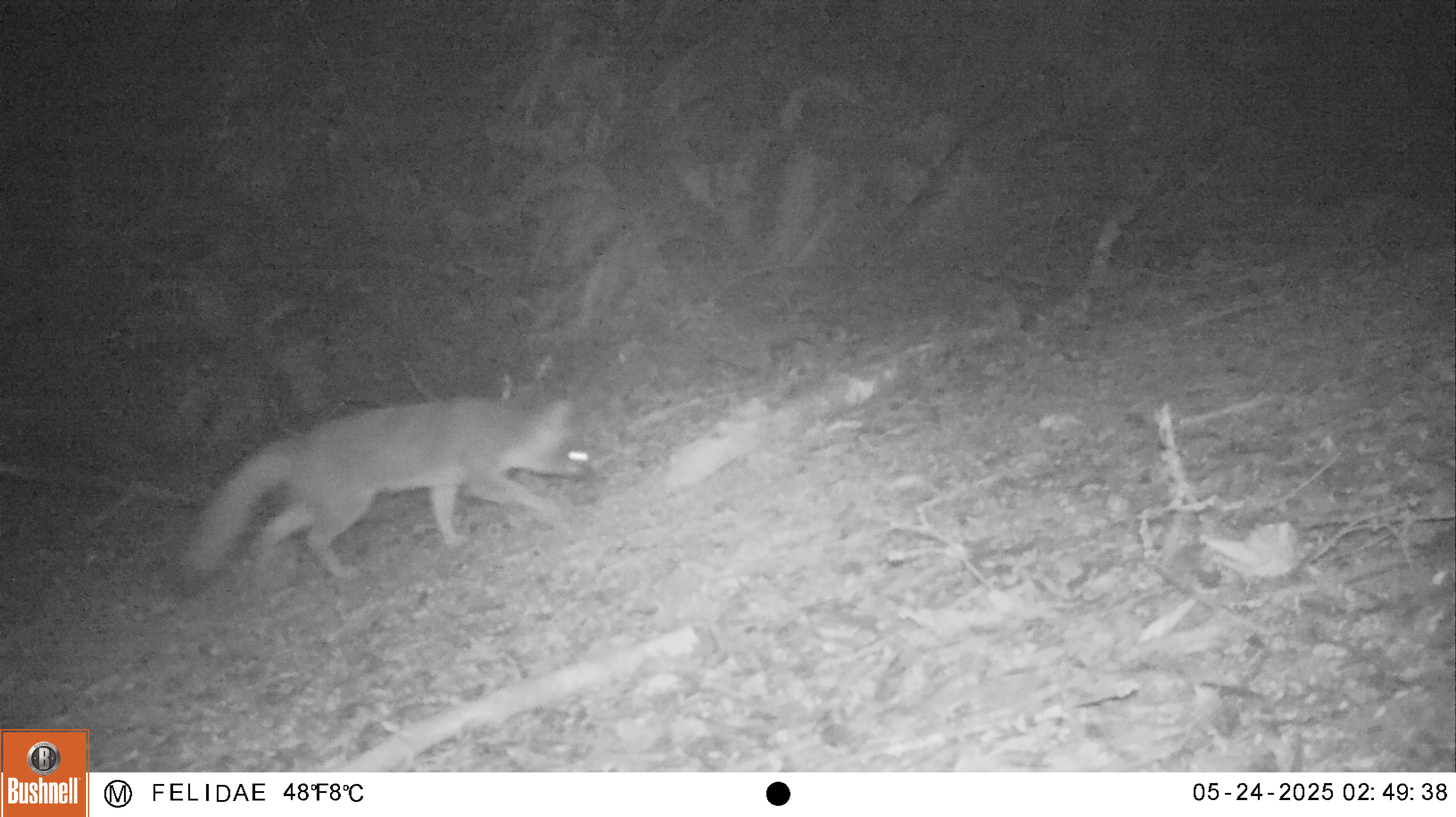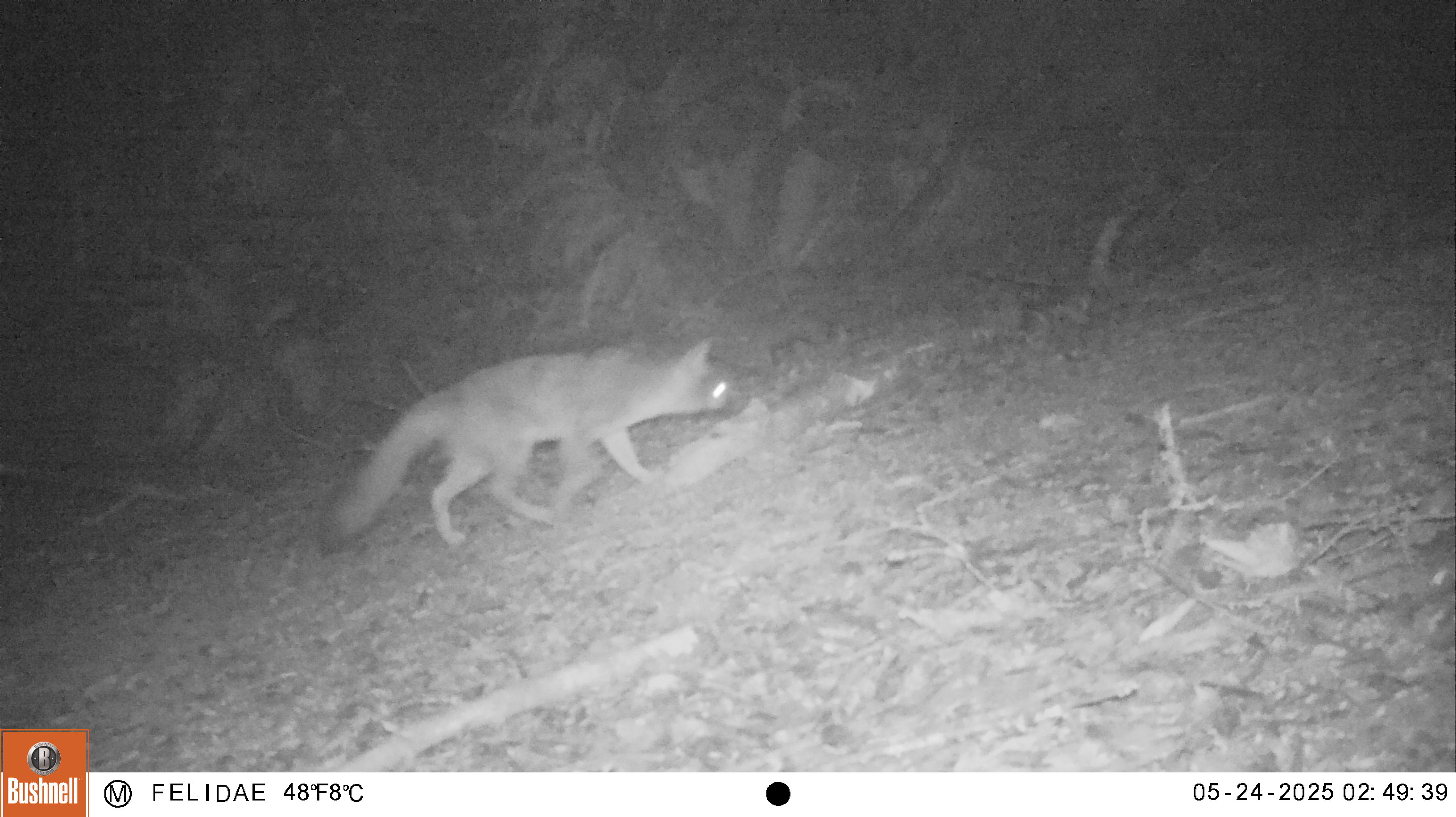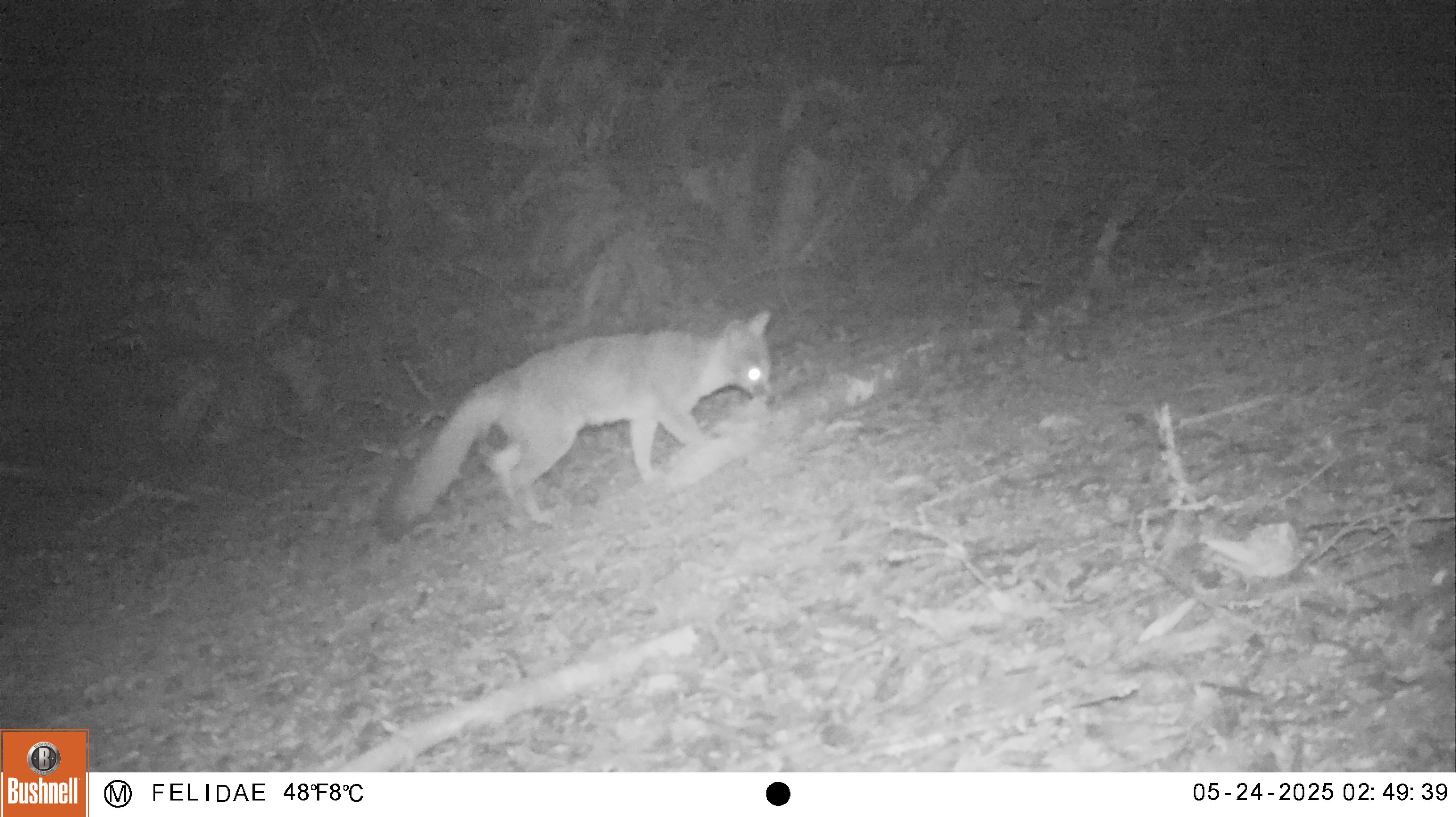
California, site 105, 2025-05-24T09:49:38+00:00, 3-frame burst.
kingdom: Animalia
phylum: Chordata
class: Mammalia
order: Carnivora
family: Canidae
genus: Urocyon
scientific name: Urocyon cinereoargenteus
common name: gray fox